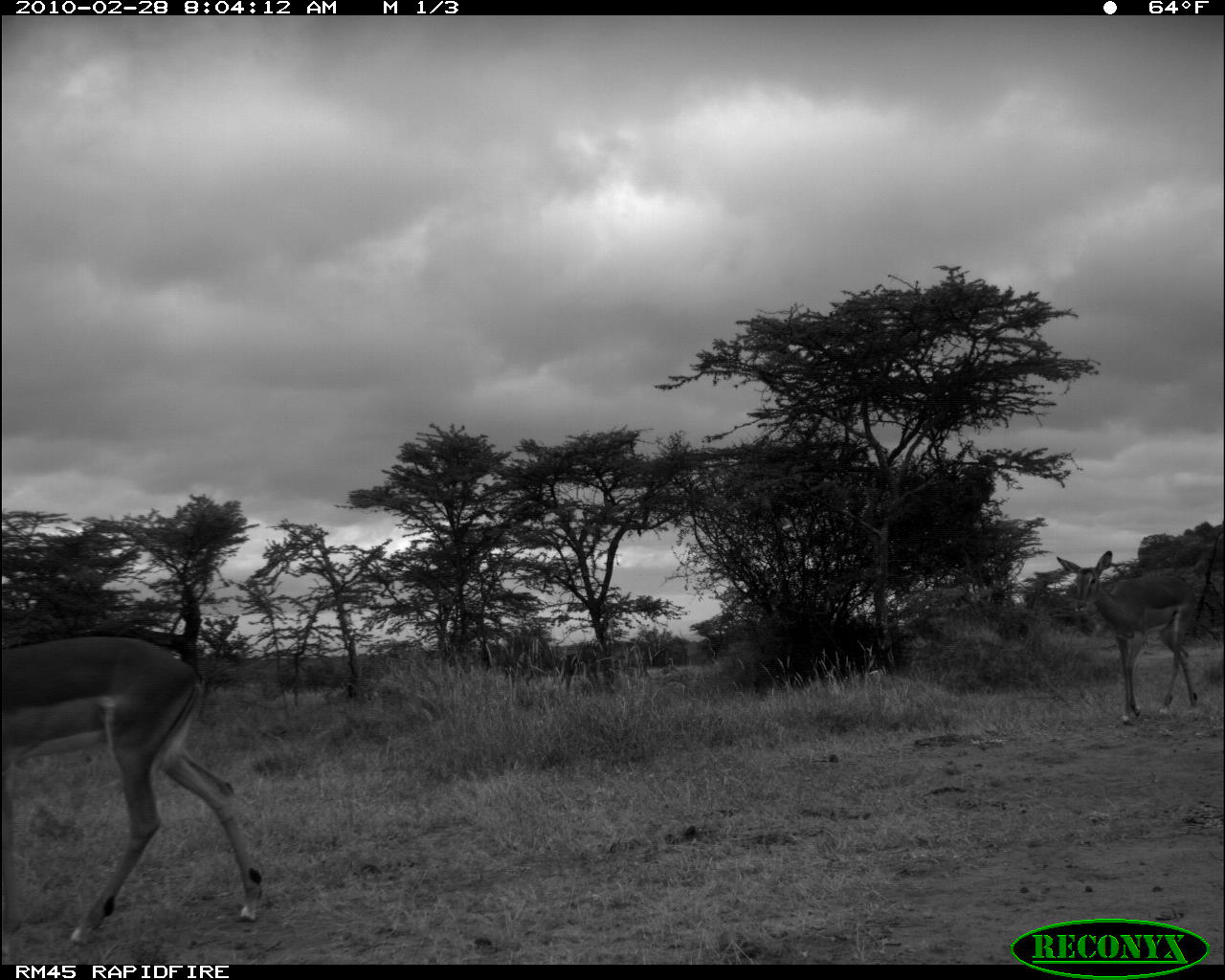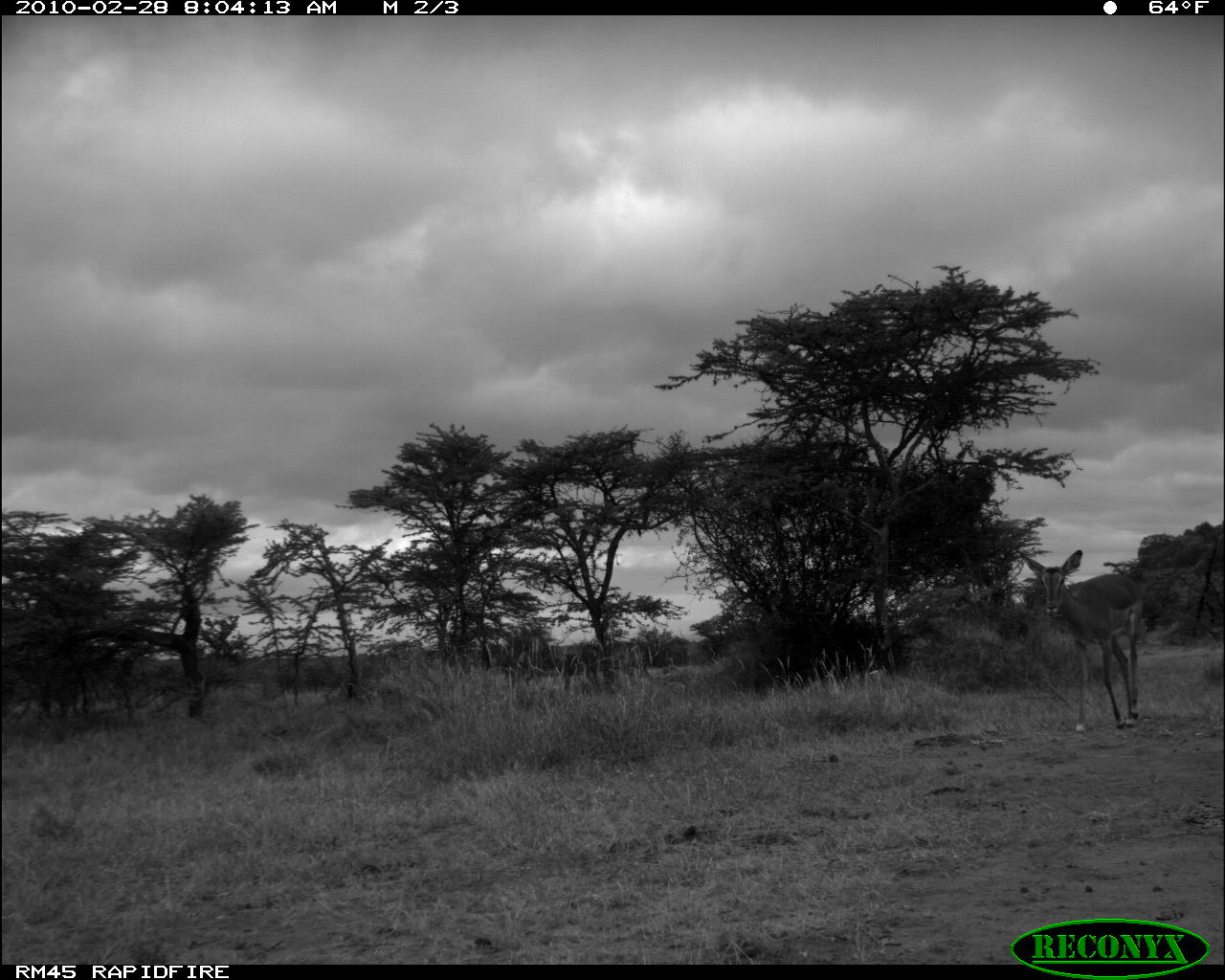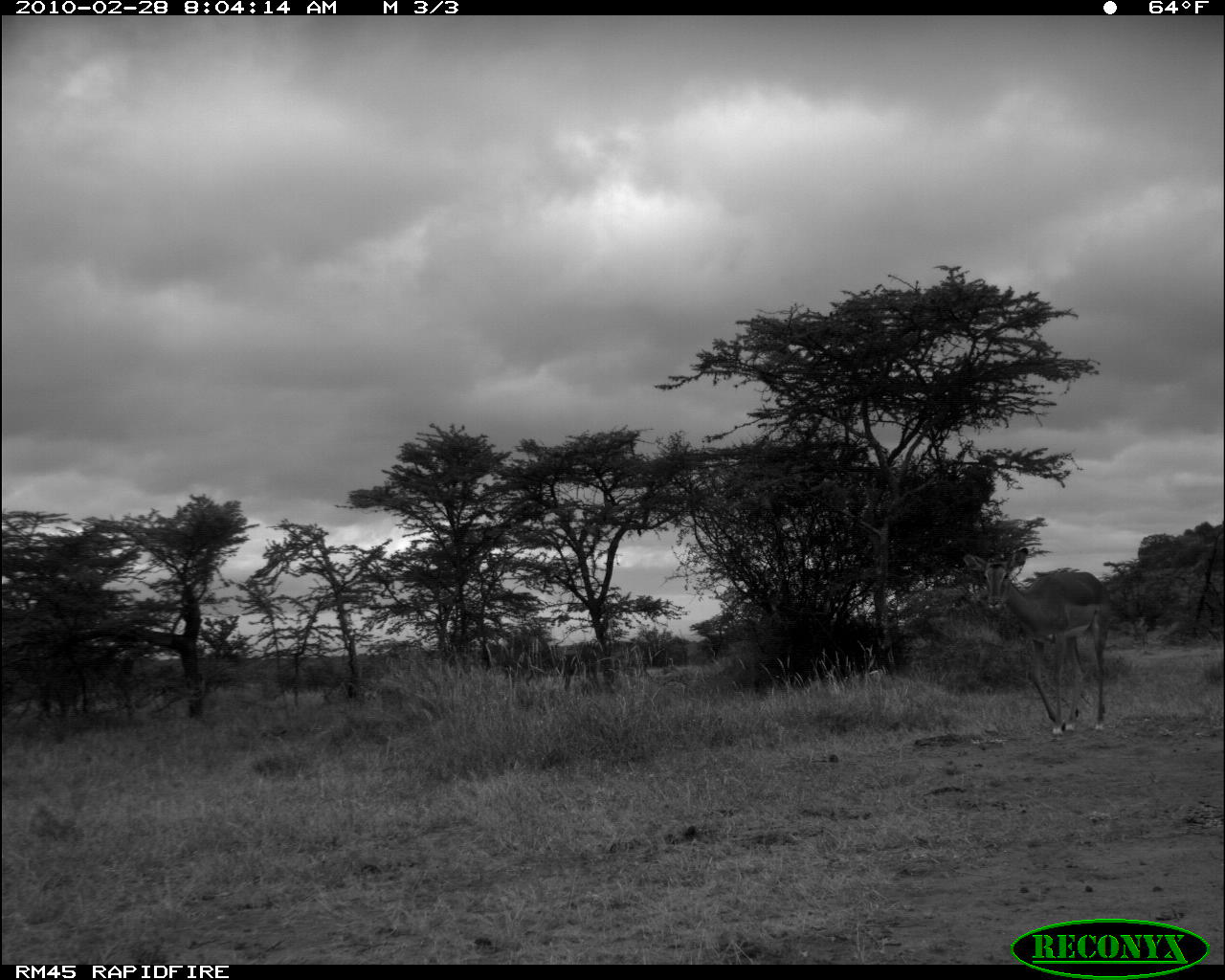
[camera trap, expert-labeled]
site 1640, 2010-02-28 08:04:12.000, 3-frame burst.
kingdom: Animalia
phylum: Chordata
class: Mammalia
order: Artiodactyla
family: Bovidae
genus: Aepyceros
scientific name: Aepyceros melampus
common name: impala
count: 2